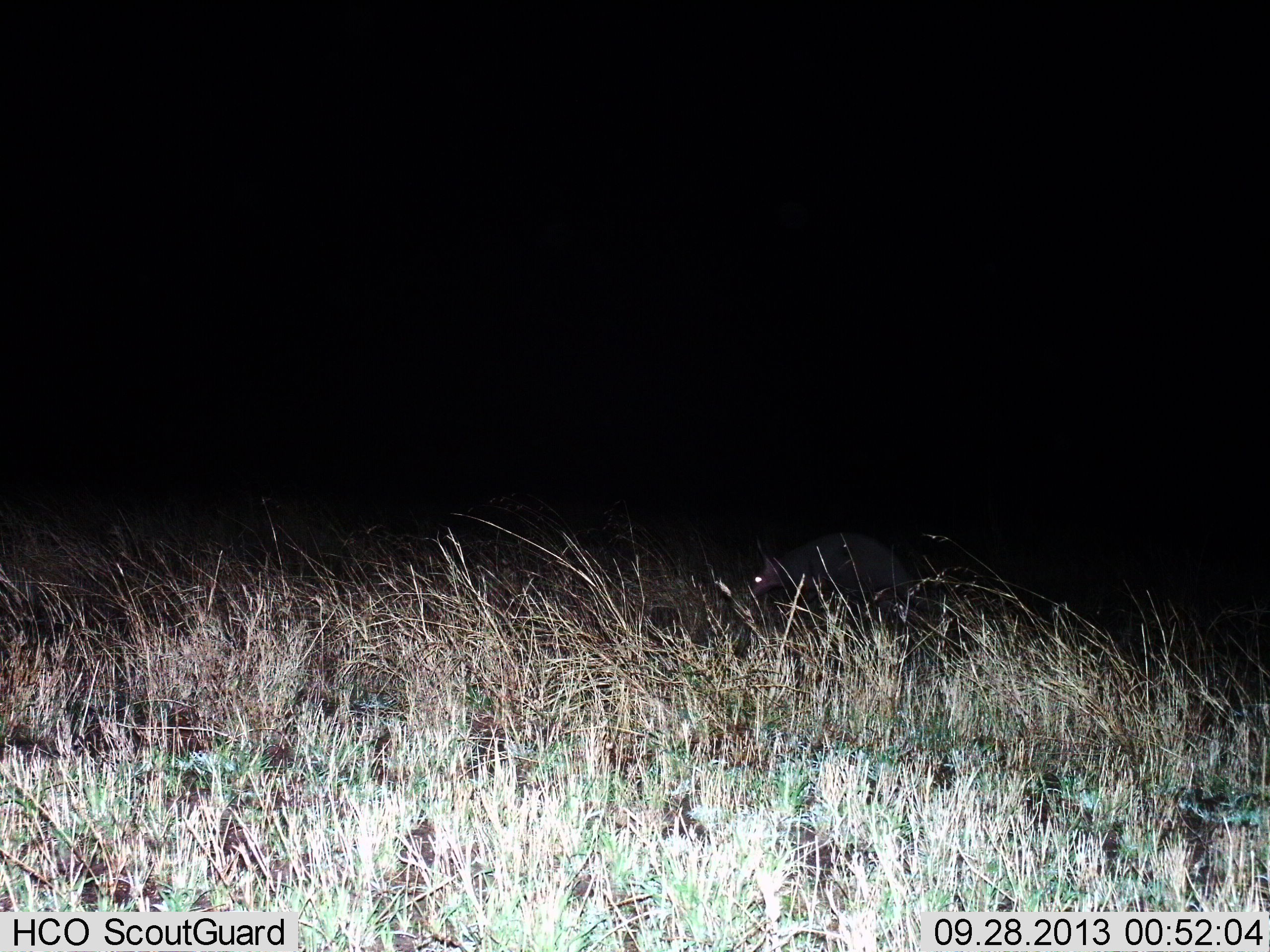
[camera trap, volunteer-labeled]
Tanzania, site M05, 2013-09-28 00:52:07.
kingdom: Animalia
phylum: Chordata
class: Mammalia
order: Tubulidentata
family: Orycteropodidae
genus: Orycteropus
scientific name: Orycteropus afer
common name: aardvark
Aardvark (Orycteropus afer), count 1. Behavior (volunteer vote fractions): standing 70%, resting 0%, moving 30%, interacting 0%. Young present (vote fraction): 0%. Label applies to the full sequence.